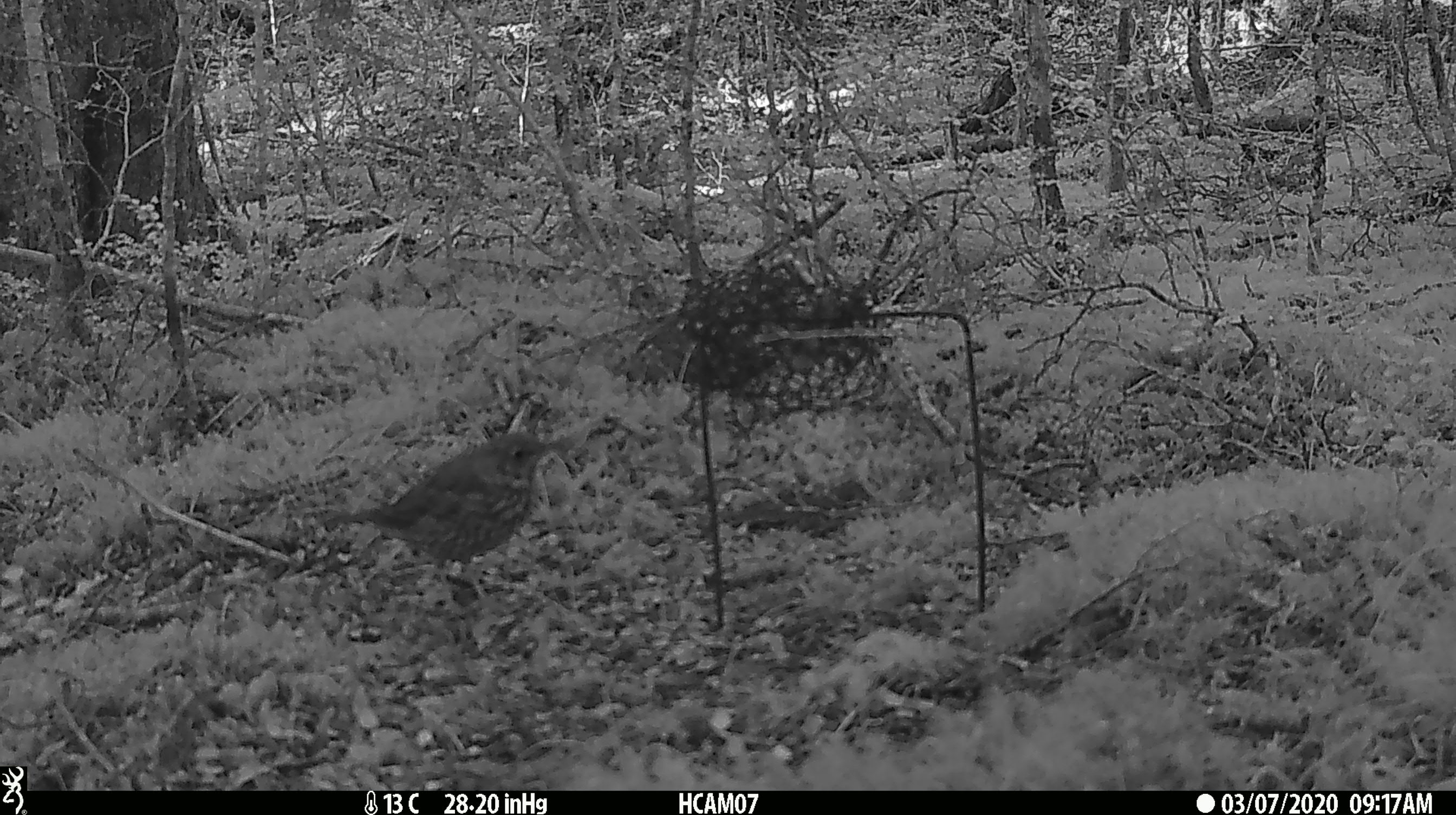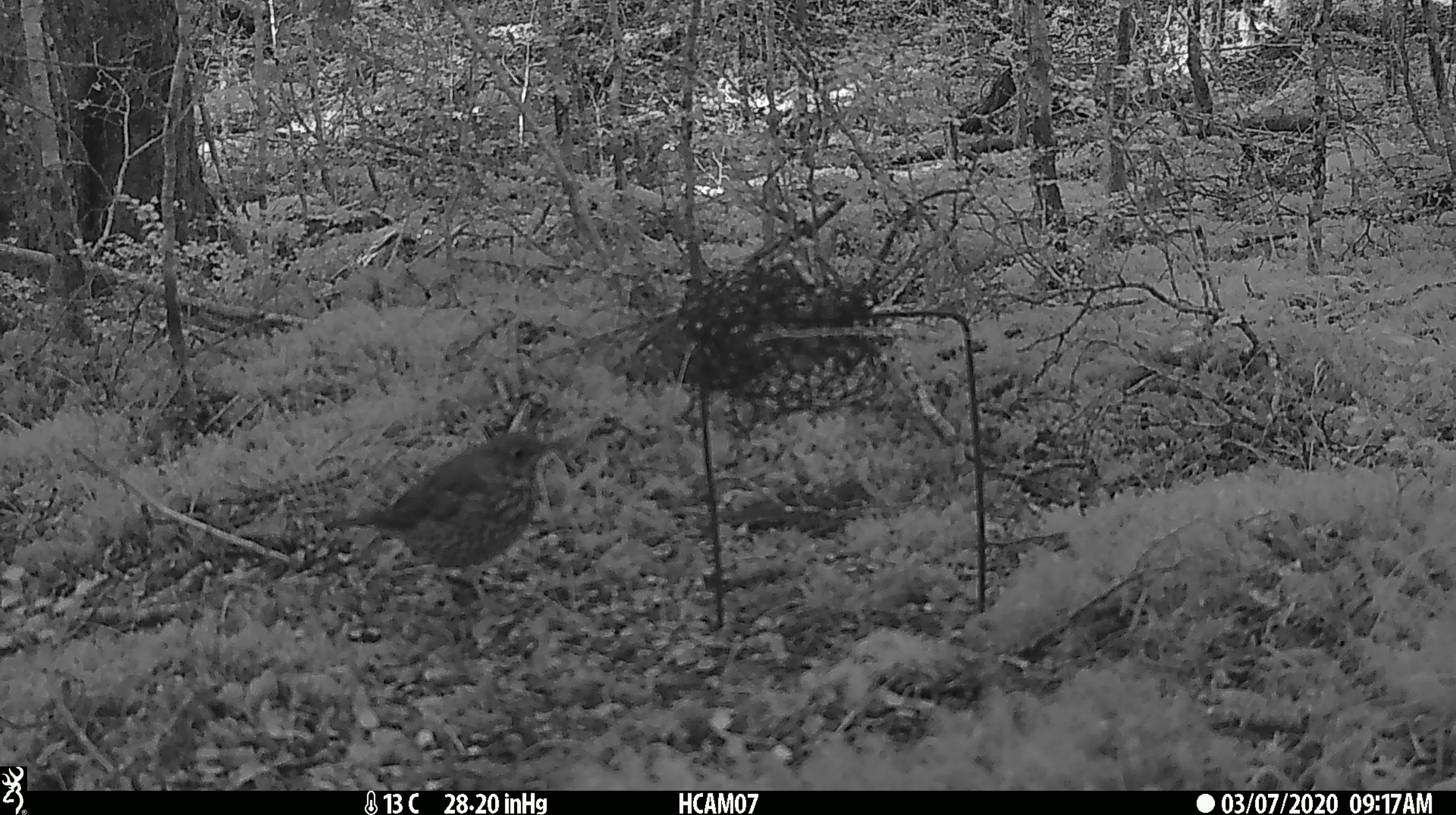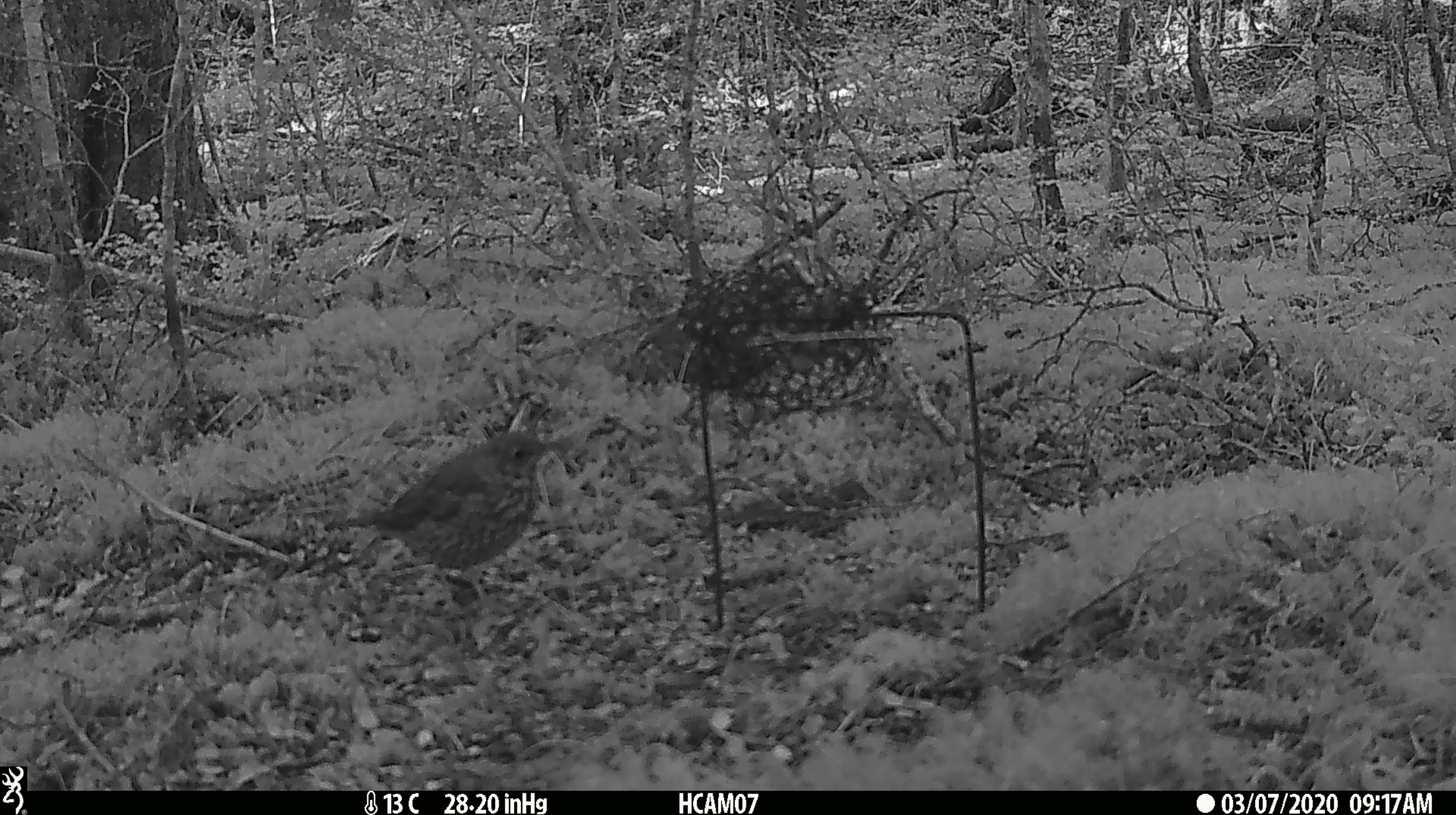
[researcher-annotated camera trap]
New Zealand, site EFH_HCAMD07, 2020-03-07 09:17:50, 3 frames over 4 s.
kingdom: Animalia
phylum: Chordata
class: Aves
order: Passeriformes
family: Turdidae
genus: Turdus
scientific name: Turdus philomelos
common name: song thrush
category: thrush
Thrush (song thrush) (Turdus philomelos).